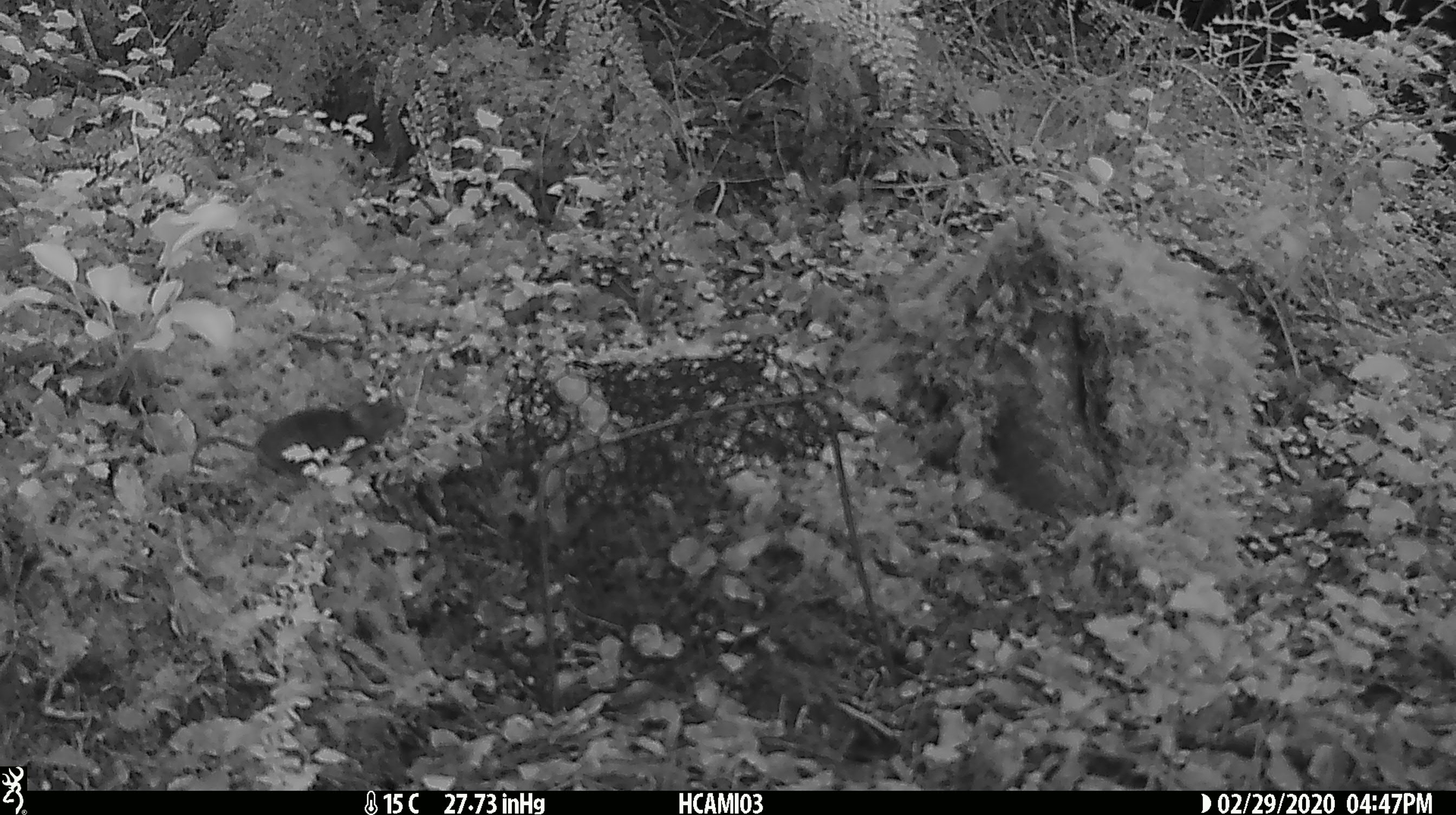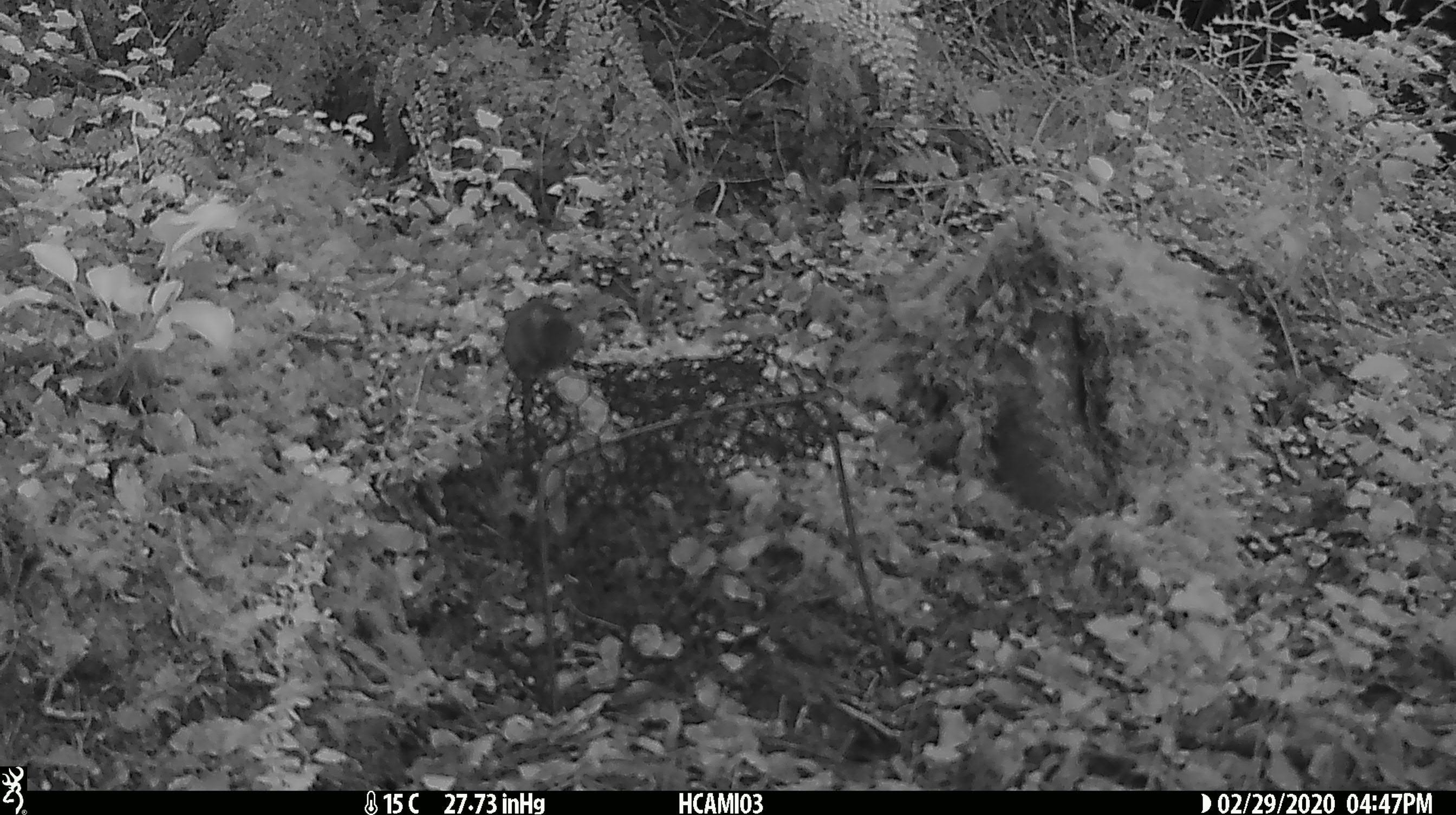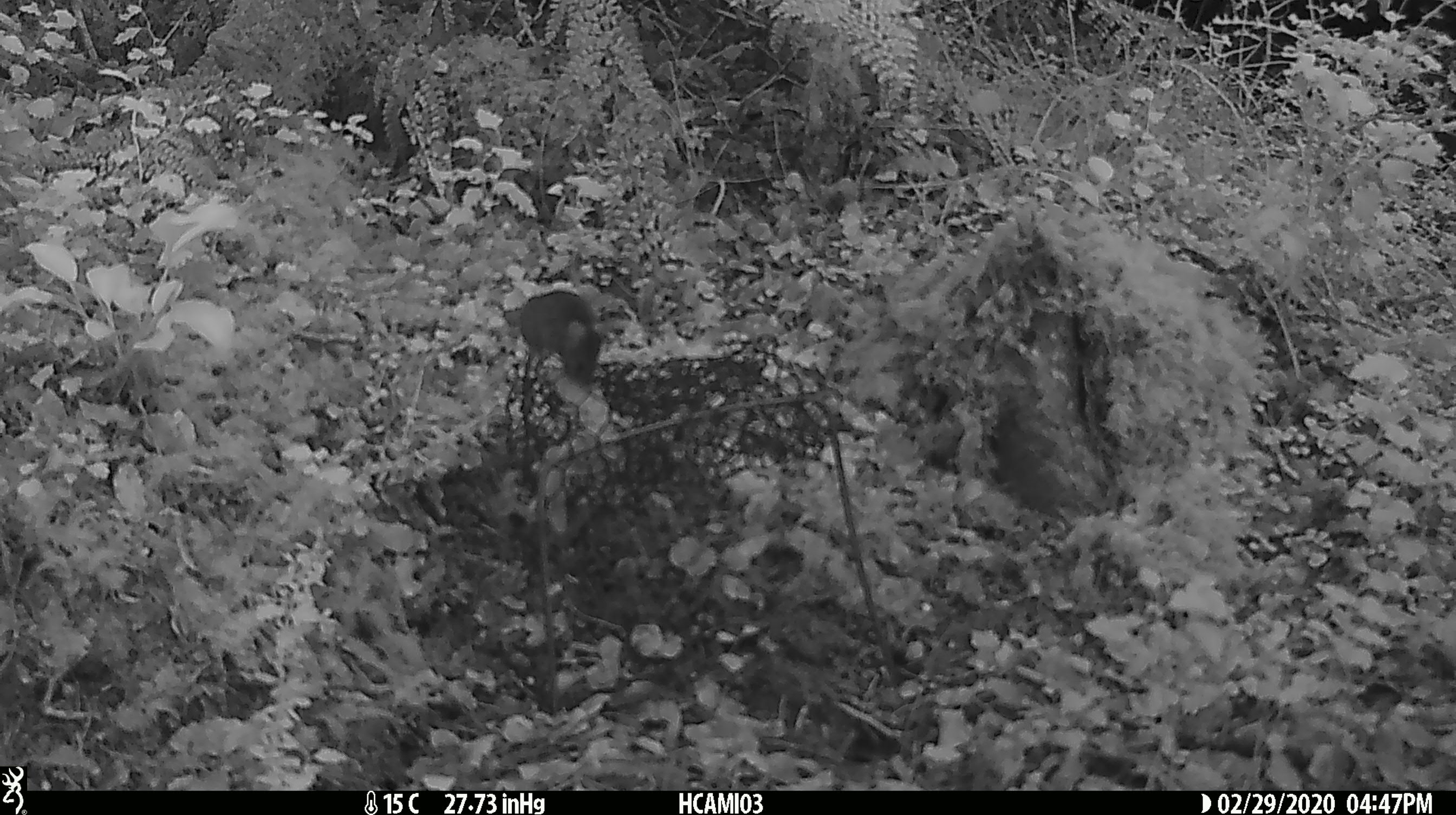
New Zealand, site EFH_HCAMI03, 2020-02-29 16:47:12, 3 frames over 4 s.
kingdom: Animalia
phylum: Chordata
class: Mammalia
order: Rodentia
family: Muridae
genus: Mus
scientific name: Mus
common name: mouse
Mouse (Mus).